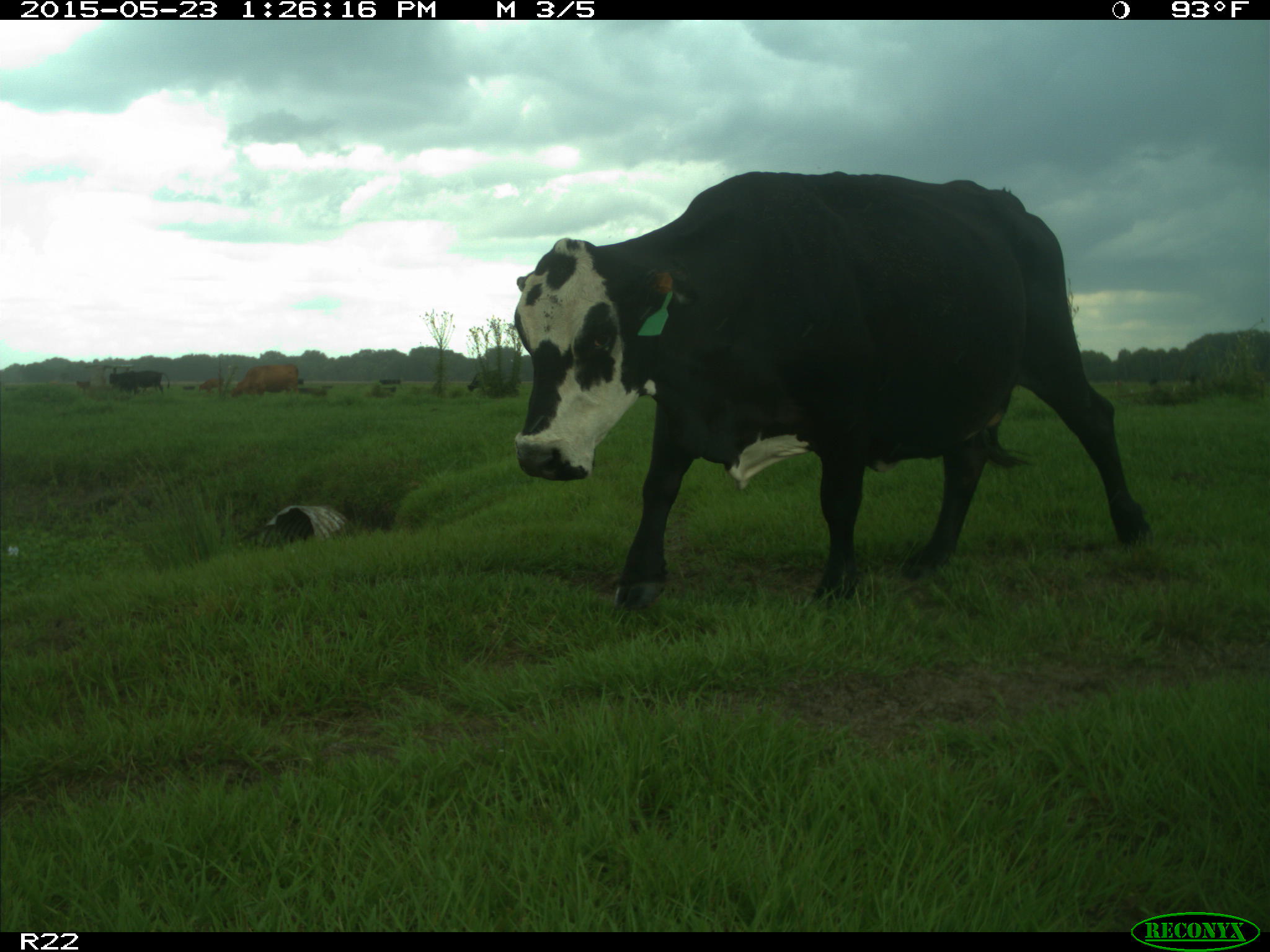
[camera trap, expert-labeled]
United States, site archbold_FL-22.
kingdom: Animalia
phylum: Chordata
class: Mammalia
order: Artiodactyla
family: Bovidae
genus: Bos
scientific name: Bos taurus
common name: domestic cow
Bos taurus (domestic cow).